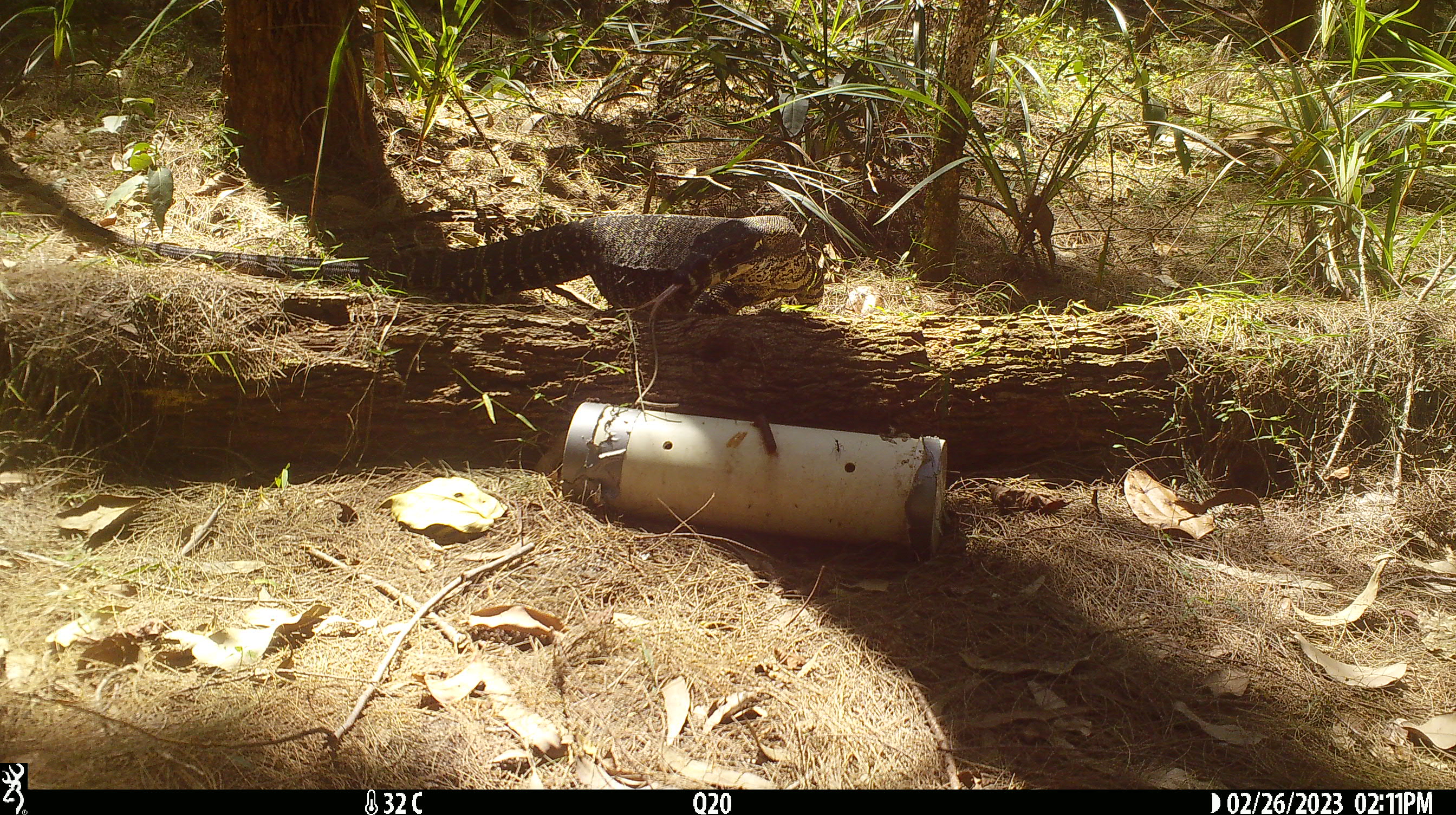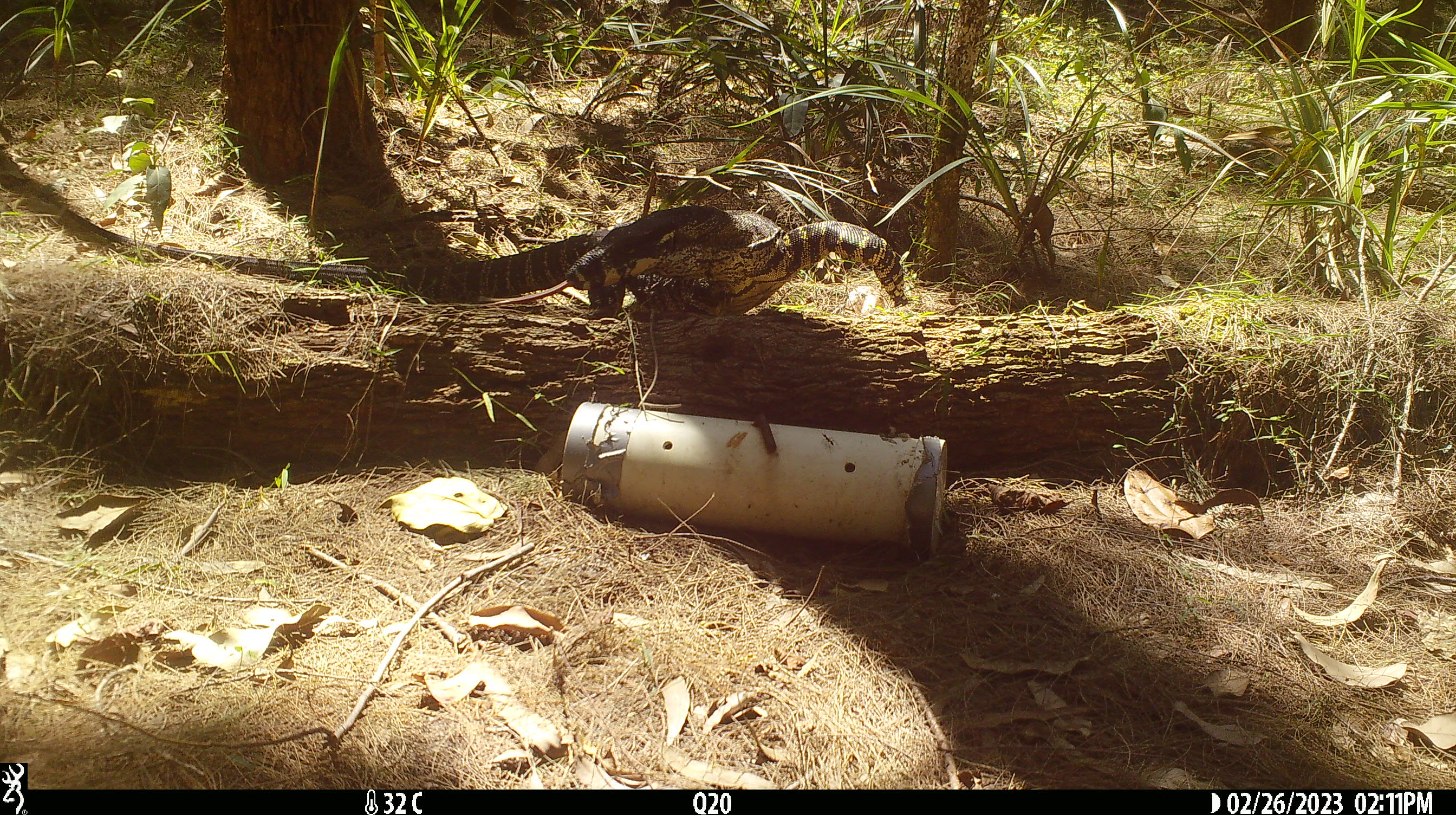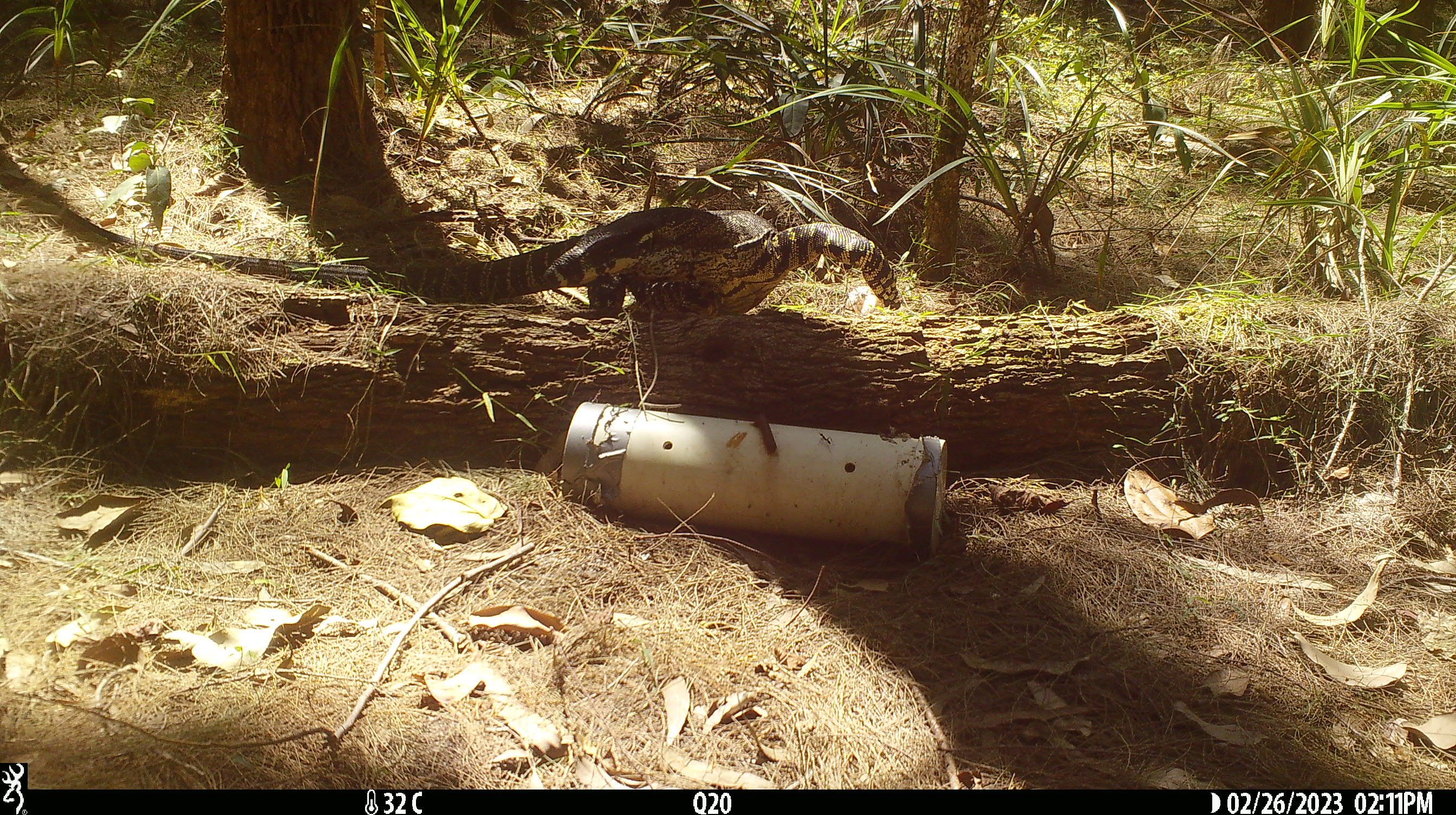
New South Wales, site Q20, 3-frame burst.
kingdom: Animalia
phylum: Chordata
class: Reptilia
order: Squamata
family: Varanidae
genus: Varanus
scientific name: Varanus varius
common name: lace monitor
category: goanna